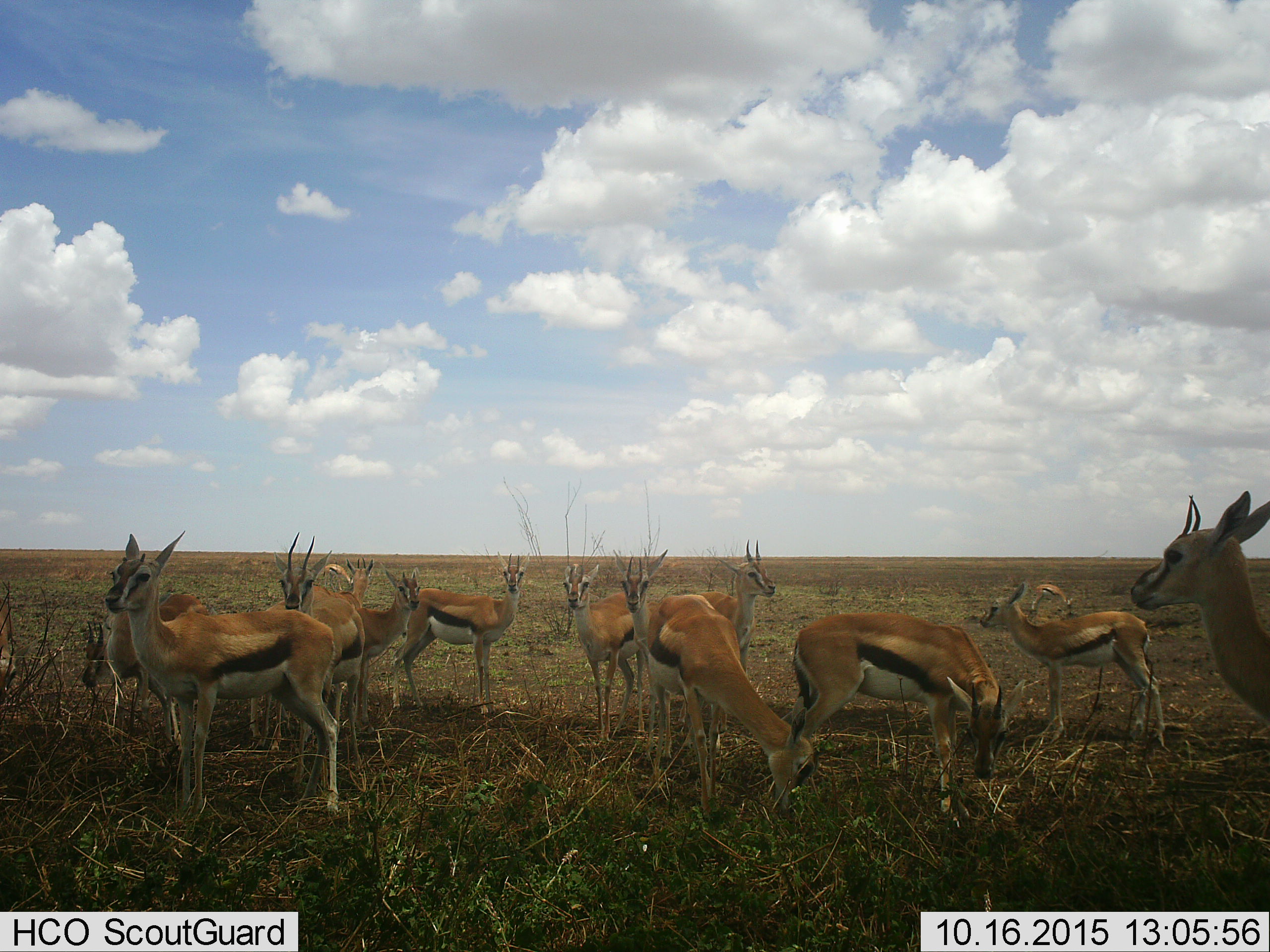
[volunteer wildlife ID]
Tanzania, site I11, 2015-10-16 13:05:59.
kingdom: Animalia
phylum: Chordata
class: Mammalia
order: Artiodactyla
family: Bovidae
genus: Eudorcas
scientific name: Eudorcas thomsonii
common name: thomson's gazelle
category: gazellethomsons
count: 11-50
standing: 89%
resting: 11%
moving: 22%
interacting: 11%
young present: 11%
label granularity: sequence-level